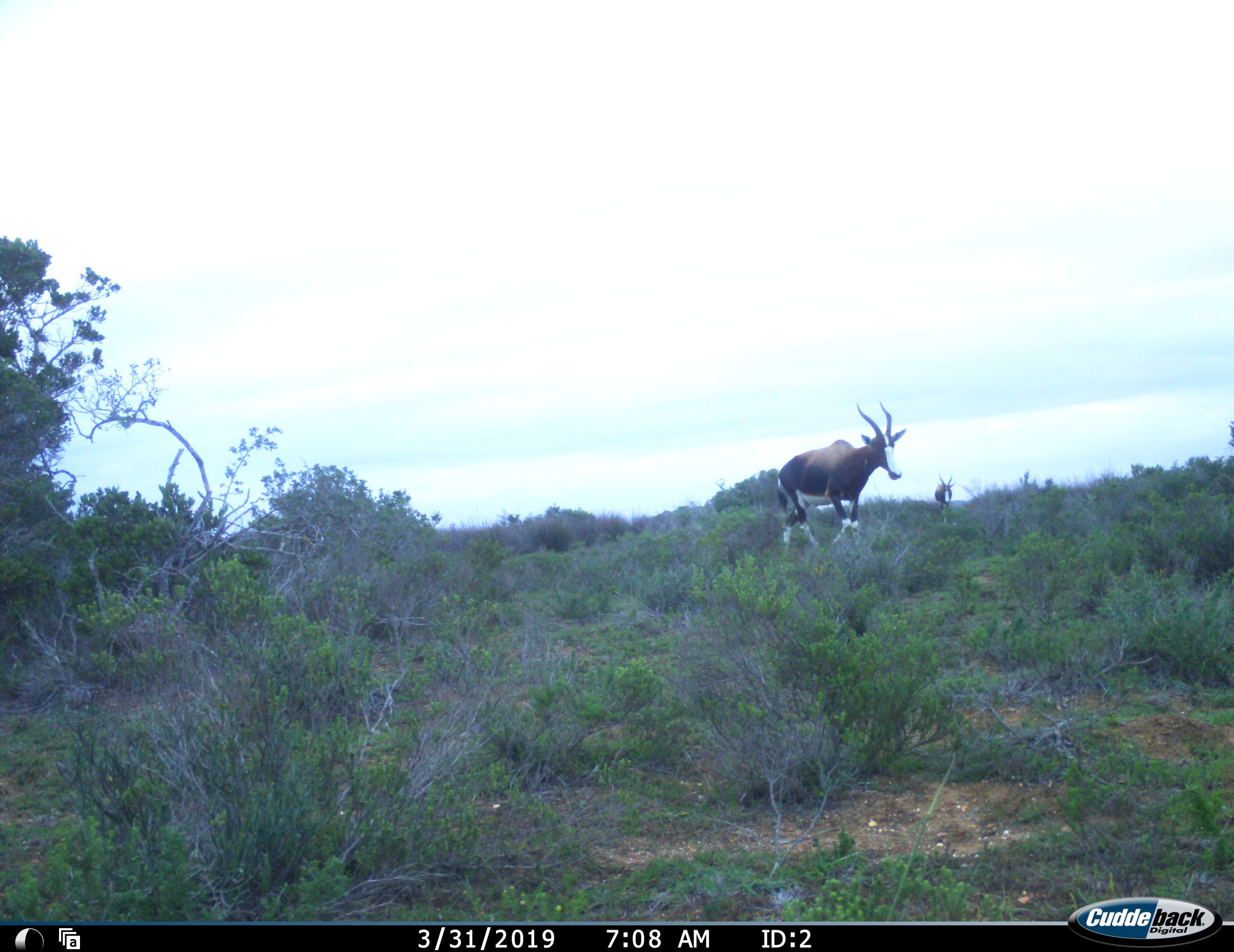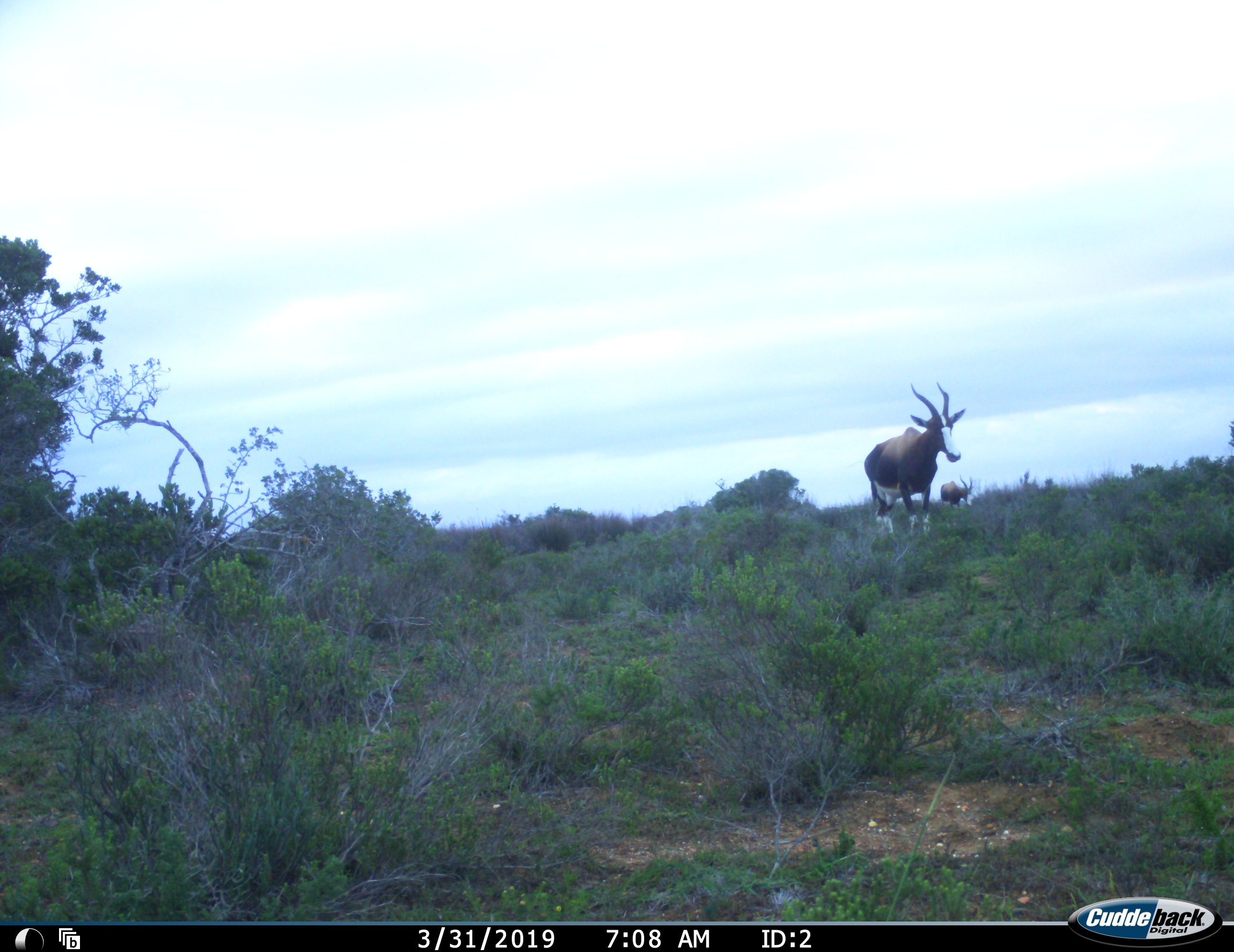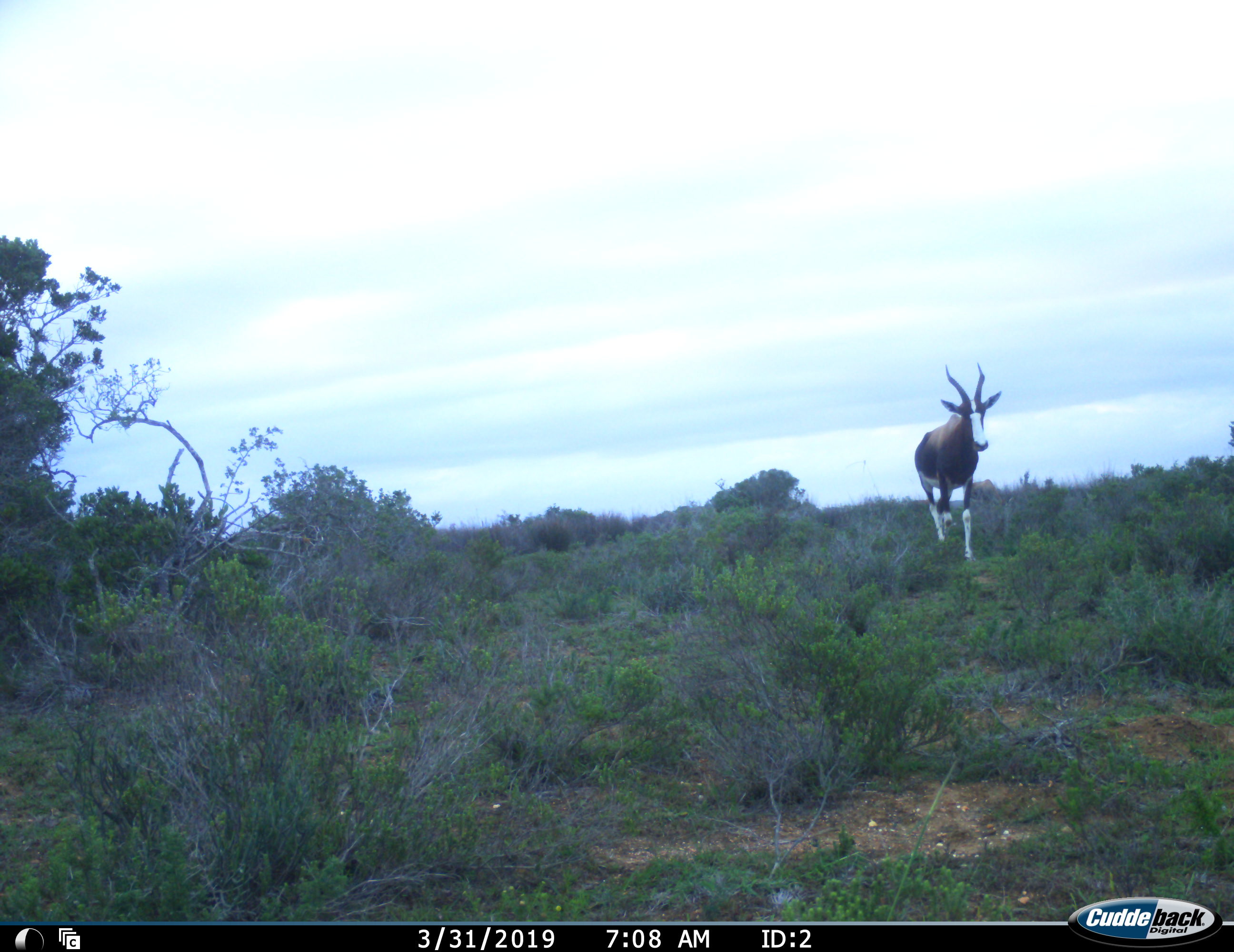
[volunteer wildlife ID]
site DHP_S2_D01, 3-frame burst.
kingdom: Animalia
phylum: Chordata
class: Mammalia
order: Artiodactyla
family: Bovidae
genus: Damaliscus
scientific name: Damaliscus pygargus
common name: bontebok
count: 2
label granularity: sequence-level